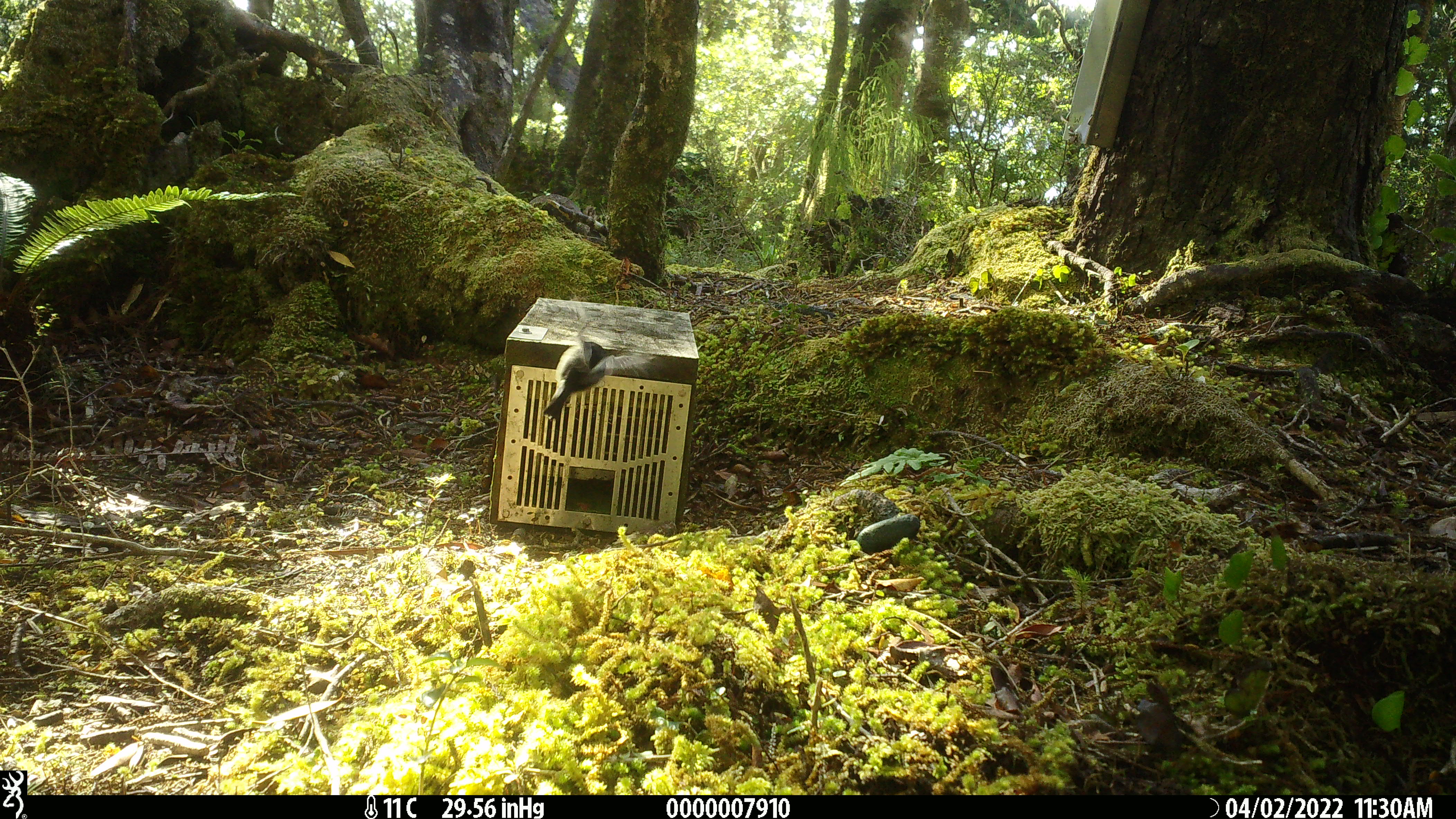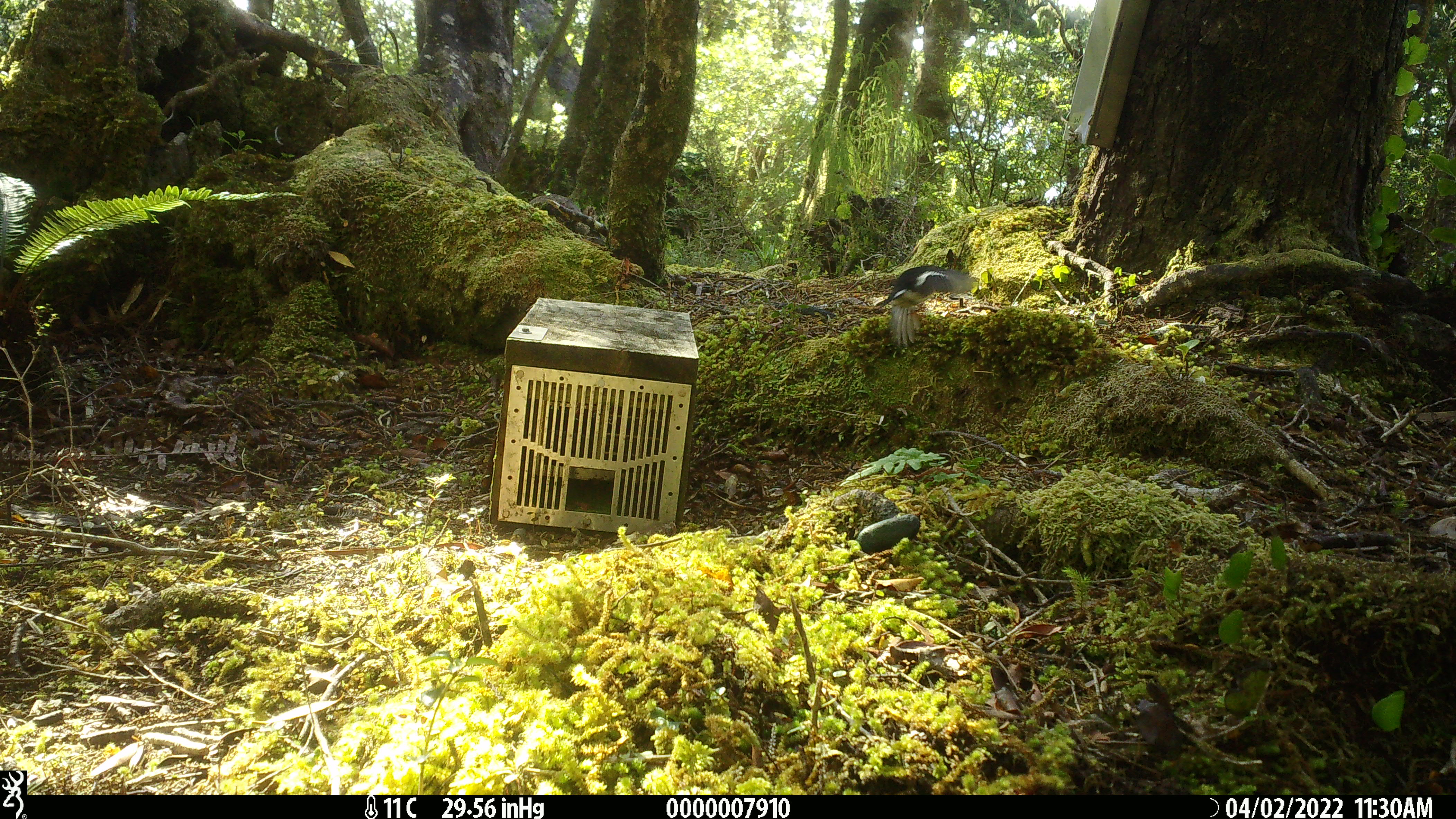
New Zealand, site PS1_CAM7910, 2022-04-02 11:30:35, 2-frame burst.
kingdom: Animalia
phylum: Chordata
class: Aves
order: Passeriformes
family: Petroicidae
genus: Petroica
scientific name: Petroica macrocephala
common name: tomtit